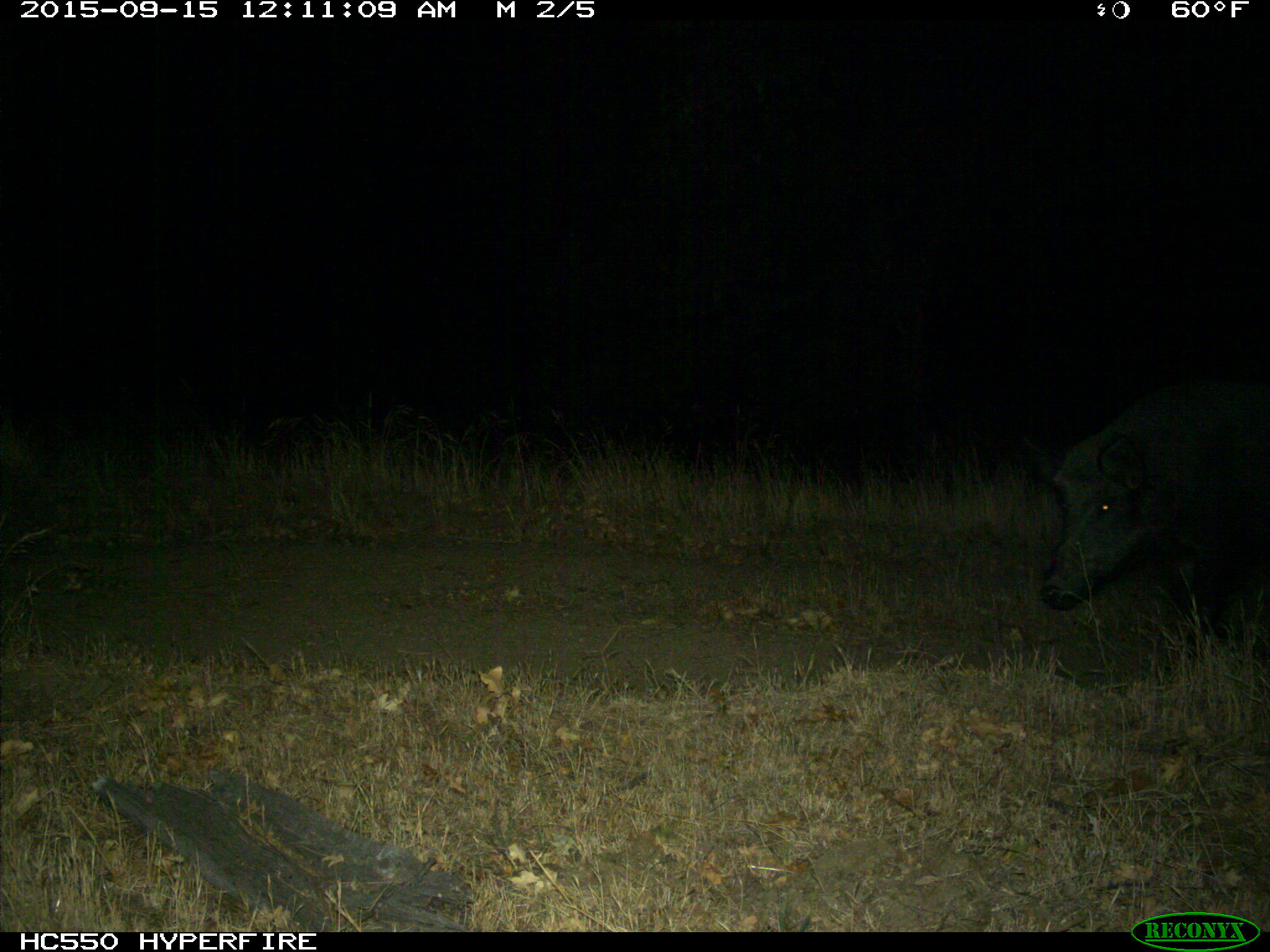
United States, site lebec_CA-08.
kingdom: Animalia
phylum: Chordata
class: Mammalia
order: Artiodactyla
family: Suidae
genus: Sus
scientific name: Sus scrofa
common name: wild boar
Sus scrofa (wild boar).